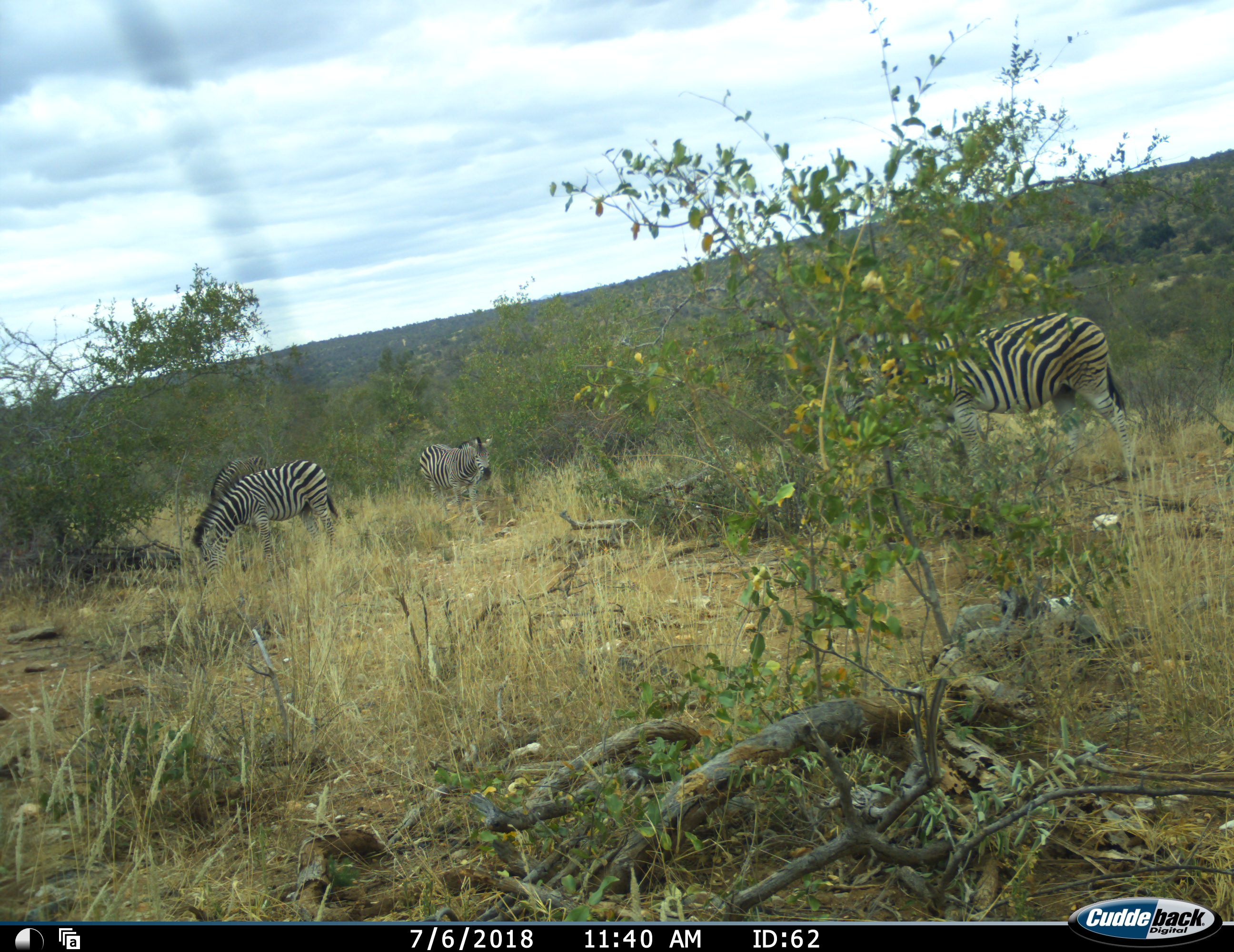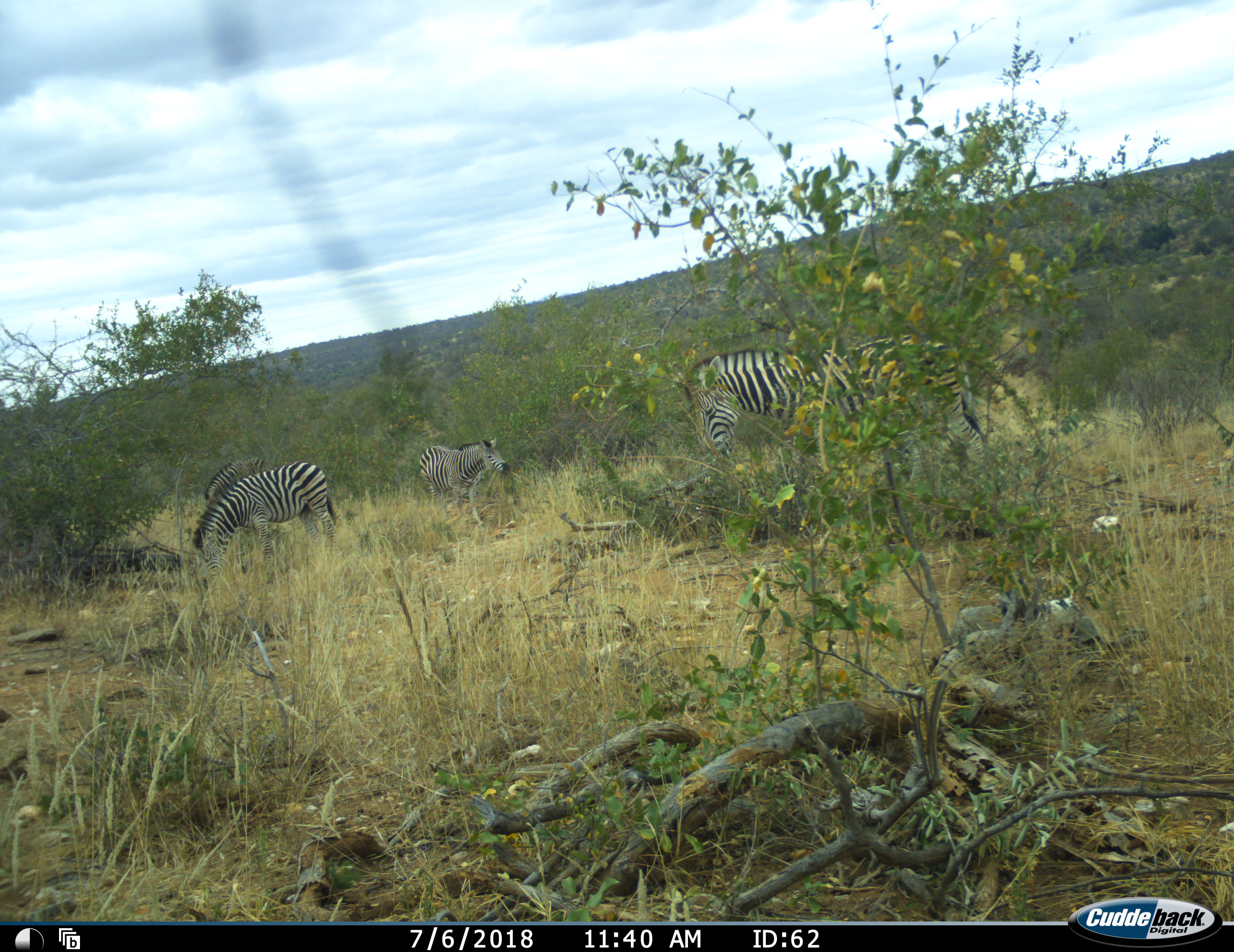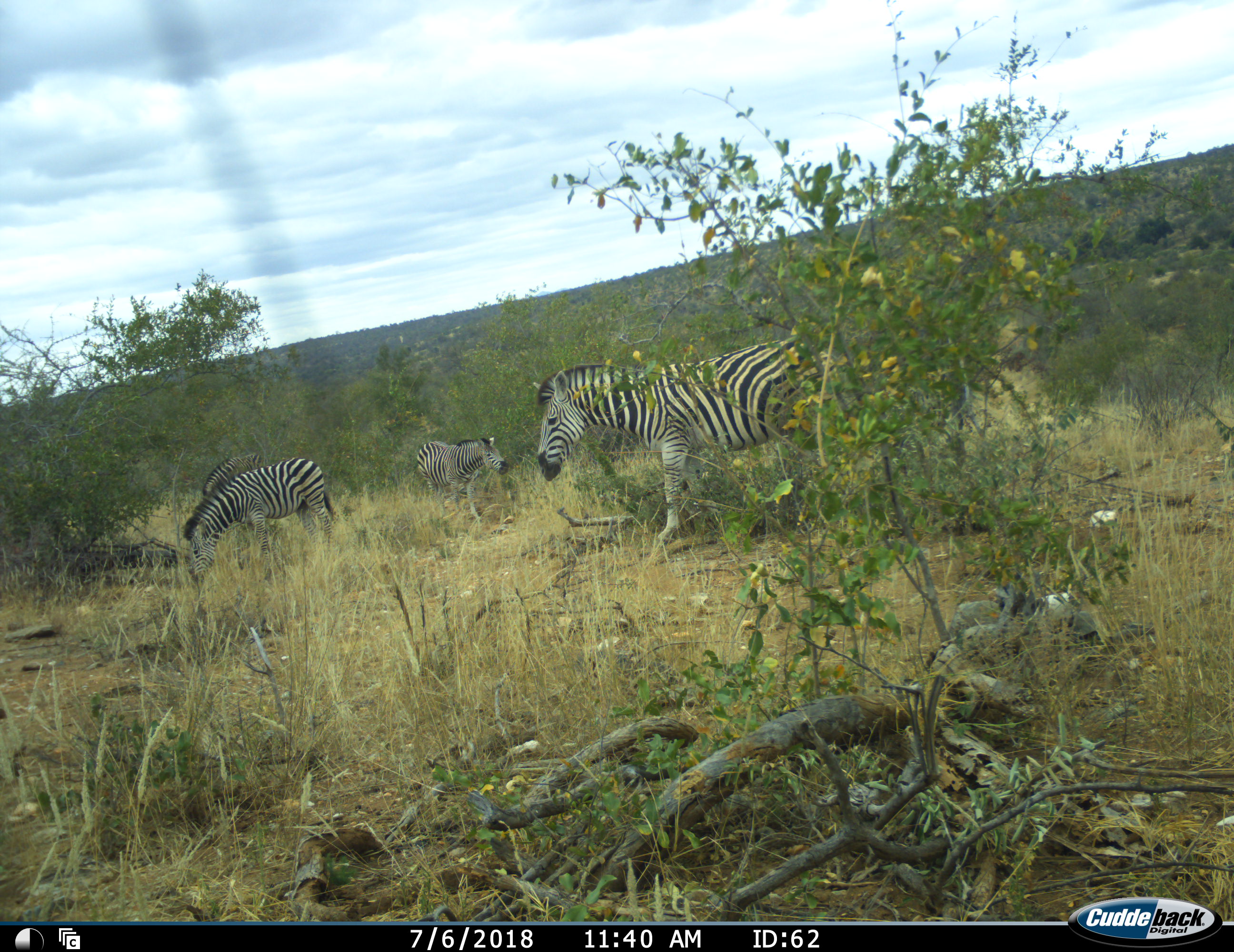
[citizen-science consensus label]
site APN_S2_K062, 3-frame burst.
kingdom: Animalia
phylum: Chordata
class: Mammalia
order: Perissodactyla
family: Equidae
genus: Equus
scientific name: Equus quagga burchellii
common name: burchell's zebra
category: zebraburchells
Zebraburchells (burchell's zebra) (Equus quagga burchellii), count 4. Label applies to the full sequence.